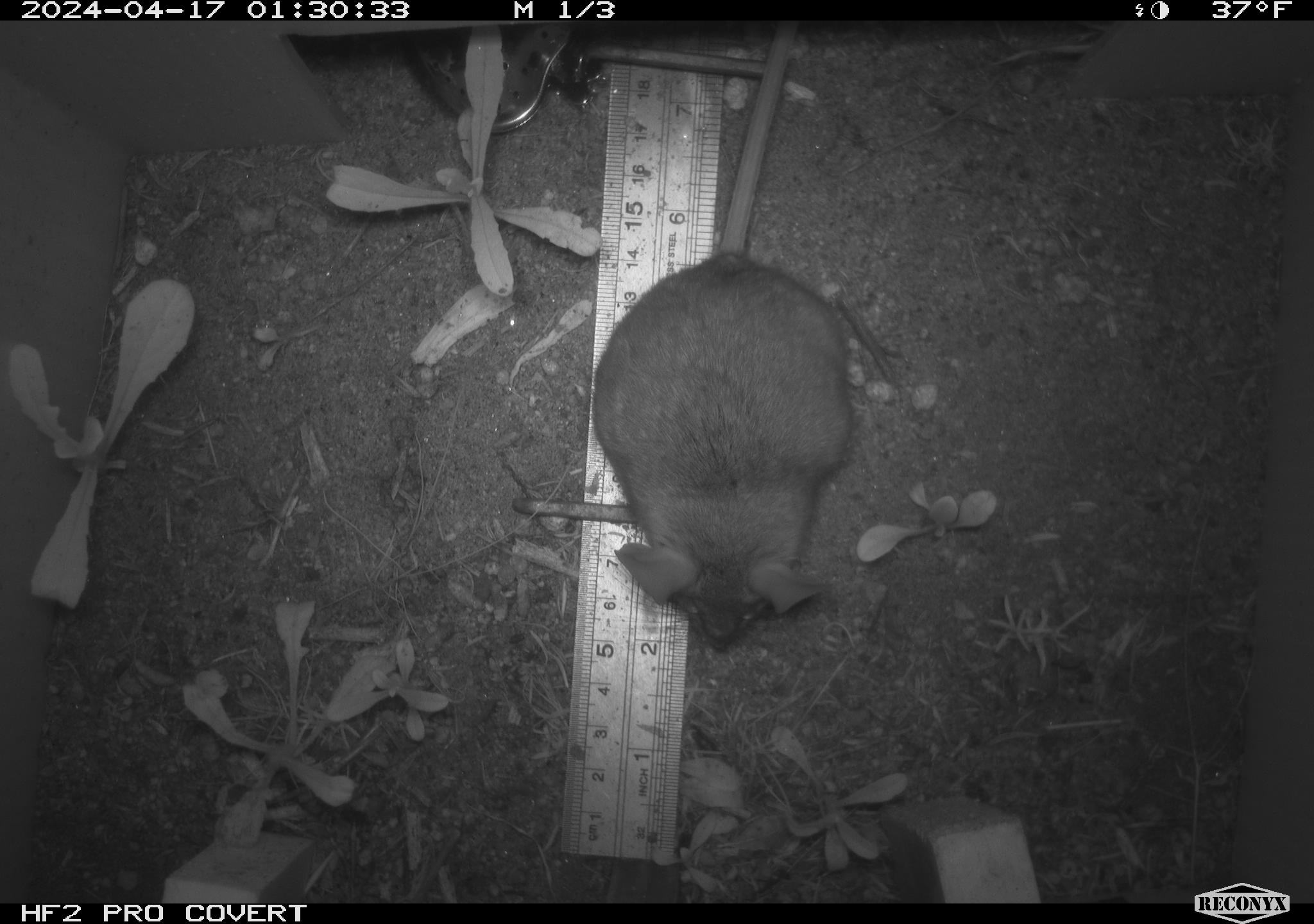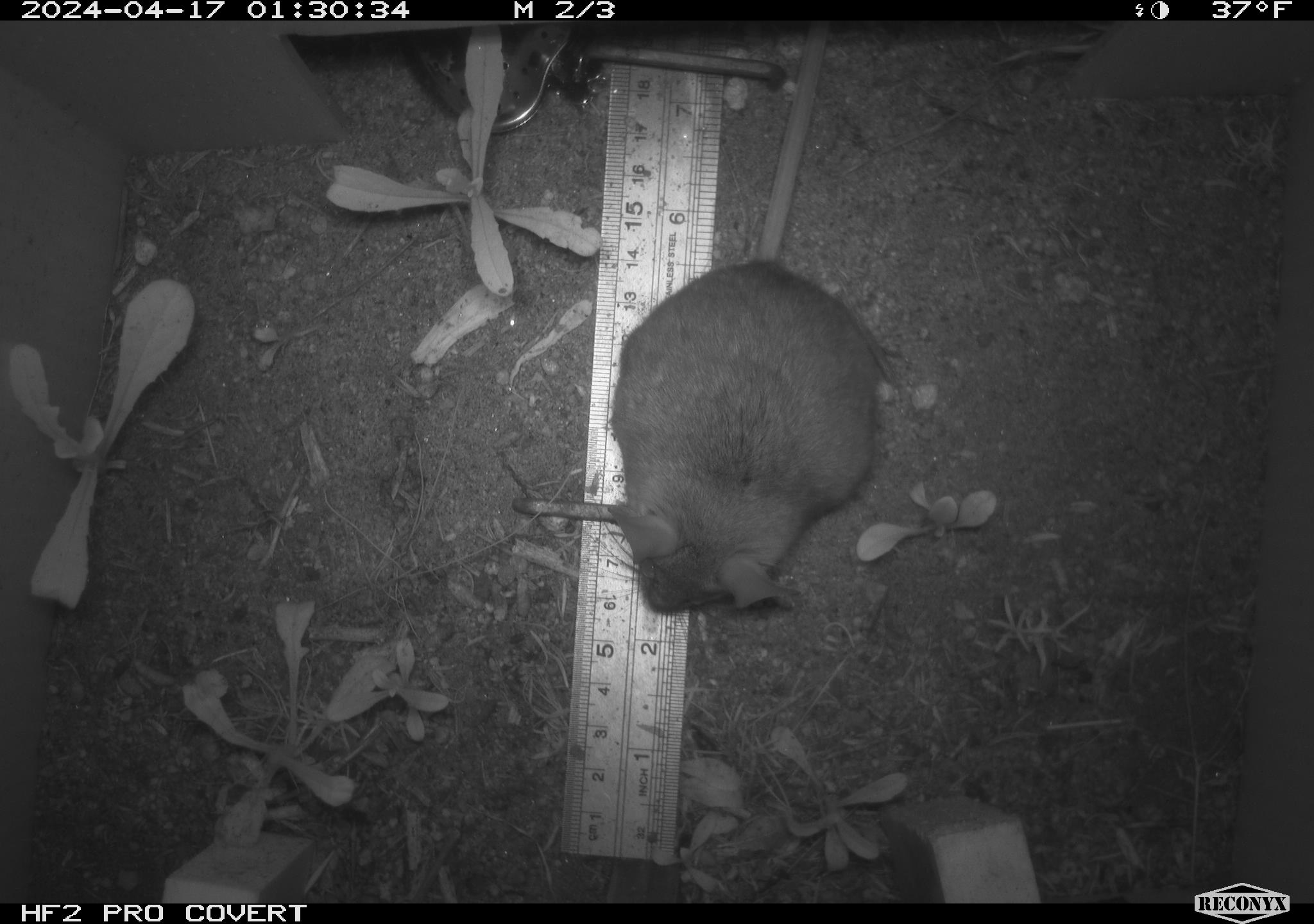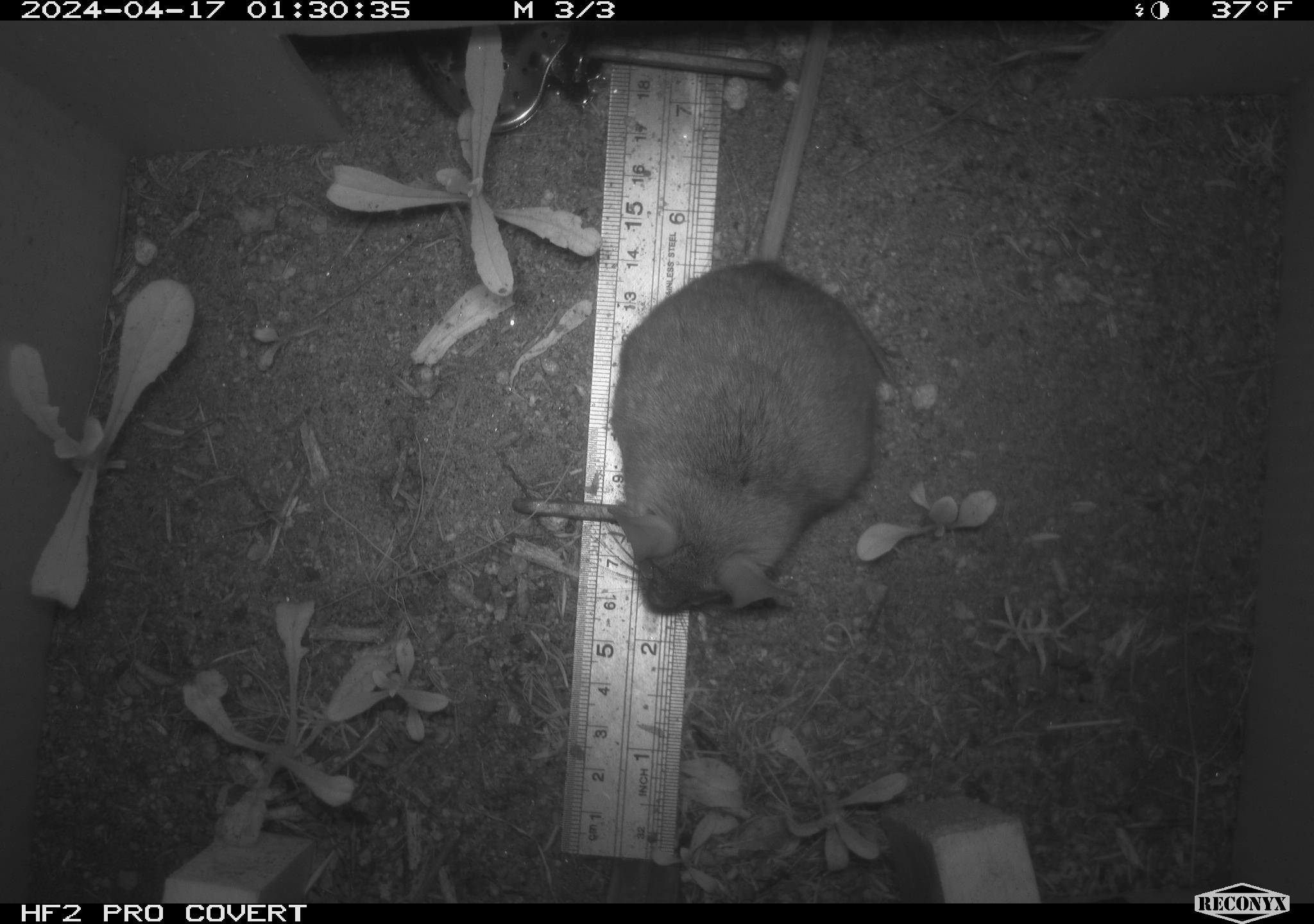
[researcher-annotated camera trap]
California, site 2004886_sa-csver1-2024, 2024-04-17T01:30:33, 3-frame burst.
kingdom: Animalia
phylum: Chordata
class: Mammalia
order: Rodentia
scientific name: Rodentia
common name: rodent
Rodent (Rodentia).